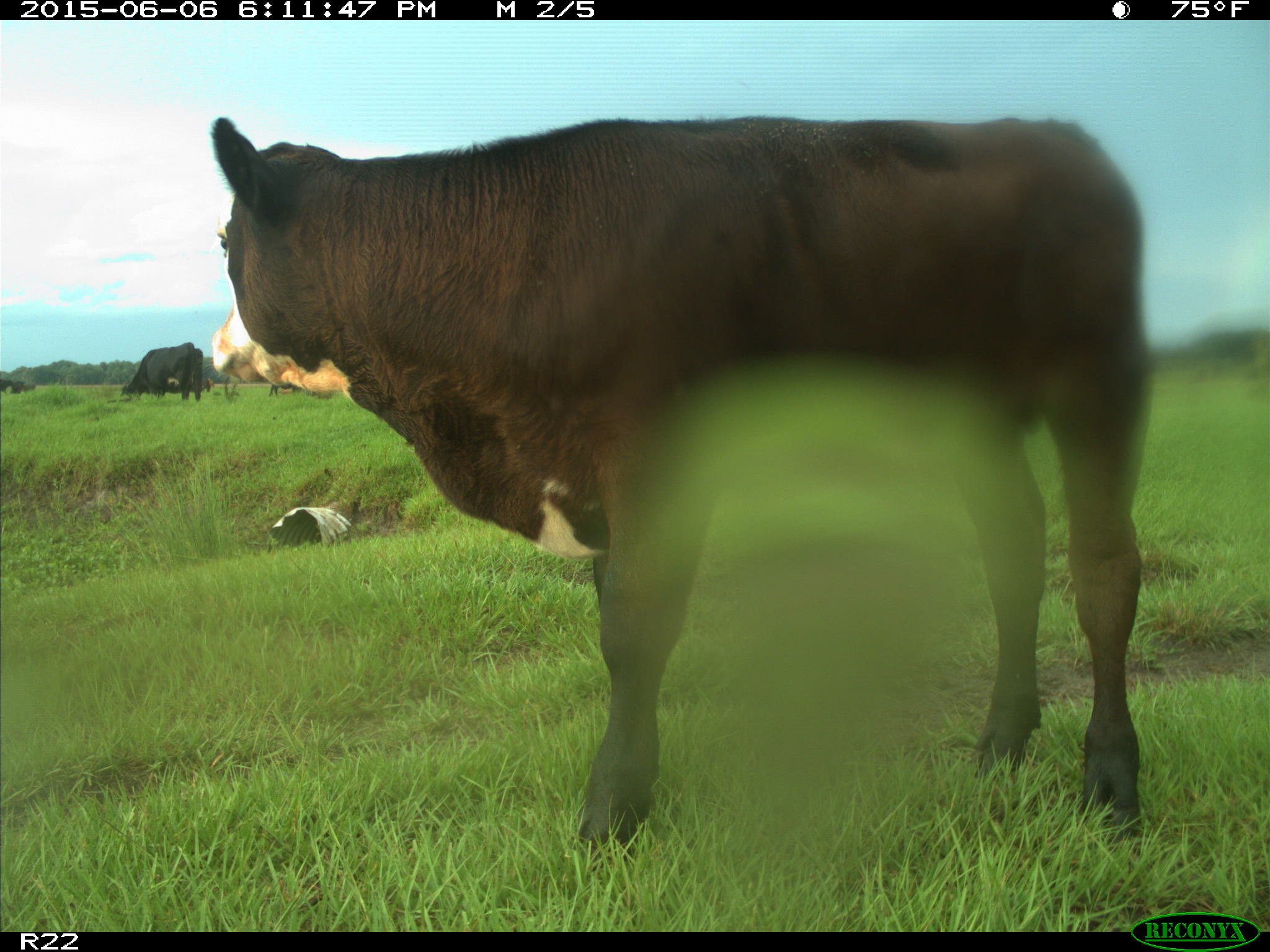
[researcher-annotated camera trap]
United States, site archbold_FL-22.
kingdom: Animalia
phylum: Chordata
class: Mammalia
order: Artiodactyla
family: Bovidae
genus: Bos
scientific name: Bos taurus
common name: domestic cow